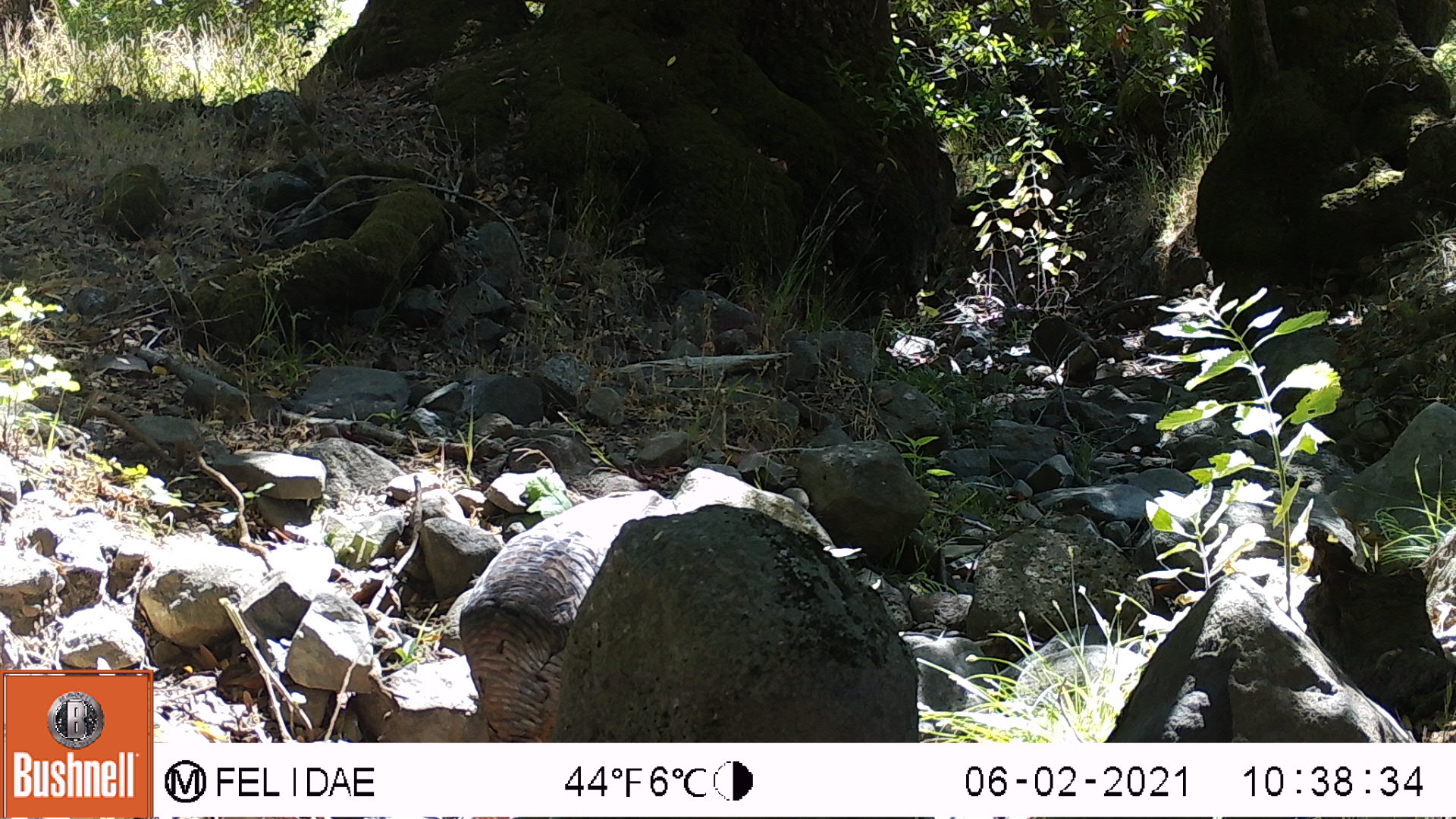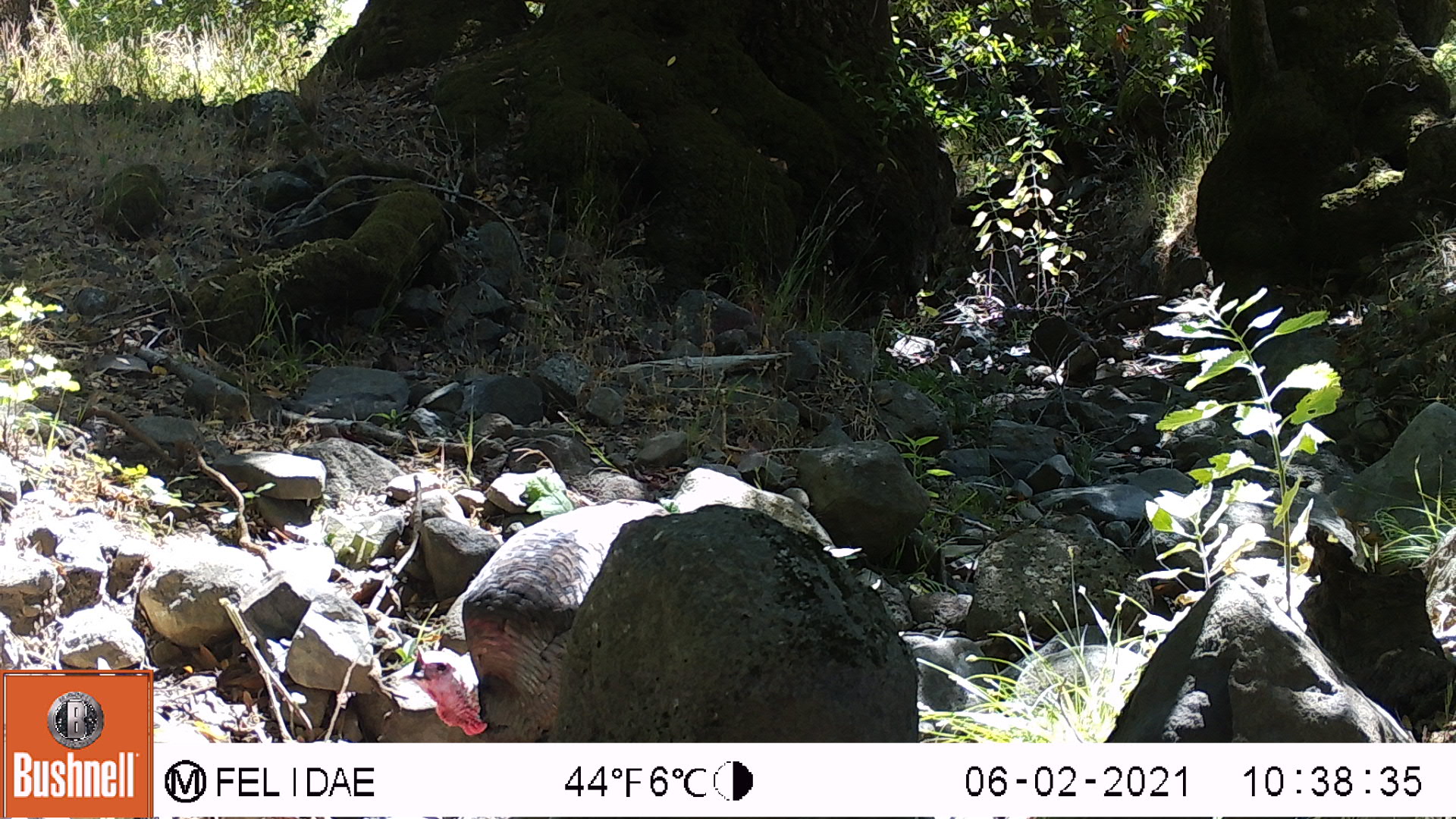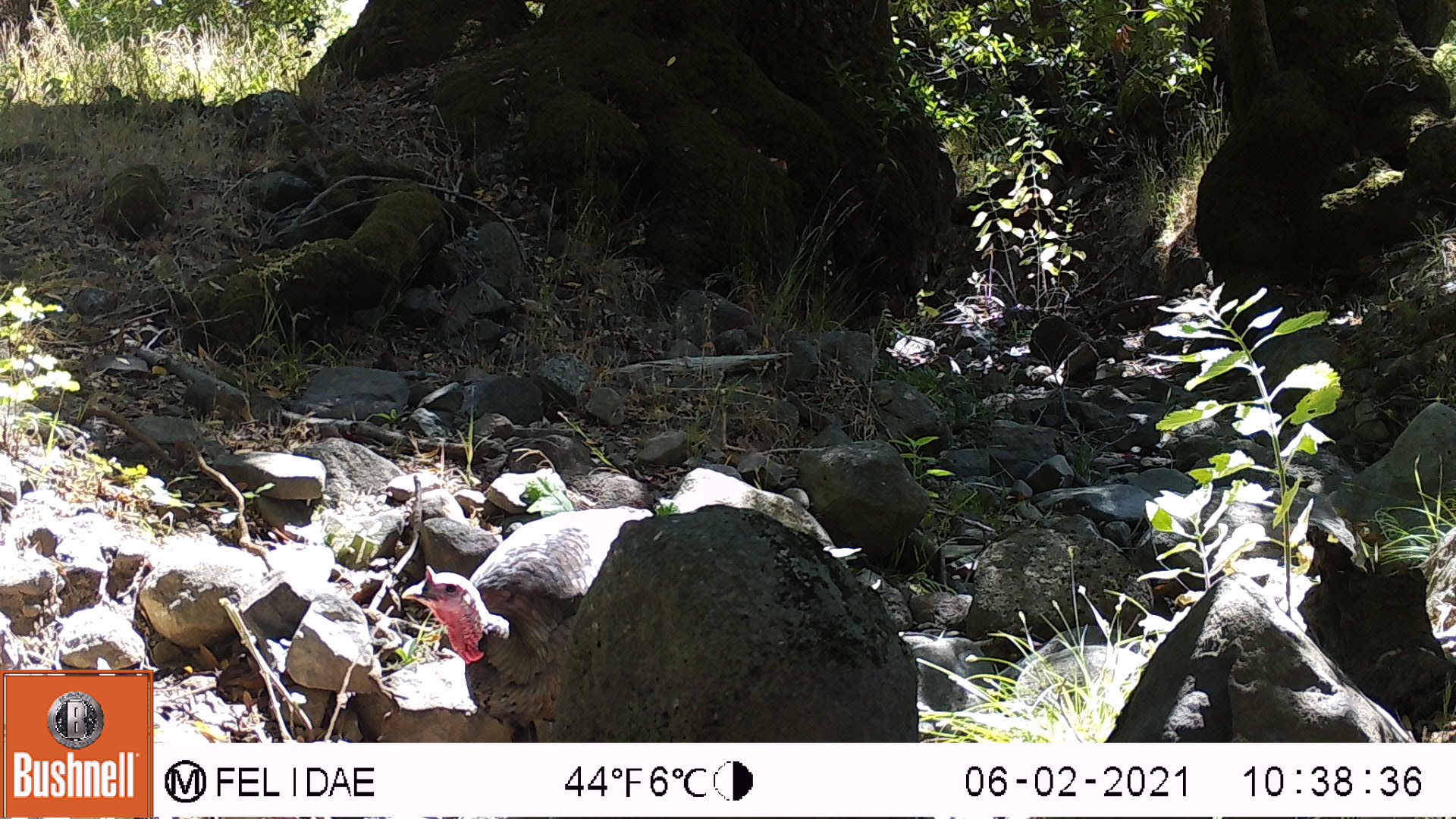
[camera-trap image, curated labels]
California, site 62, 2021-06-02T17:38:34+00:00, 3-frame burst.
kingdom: Animalia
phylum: Chordata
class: Aves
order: Galliformes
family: Phasianidae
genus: Meleagris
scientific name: Meleagris gallopavo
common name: turkey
Turkey (Meleagris gallopavo).